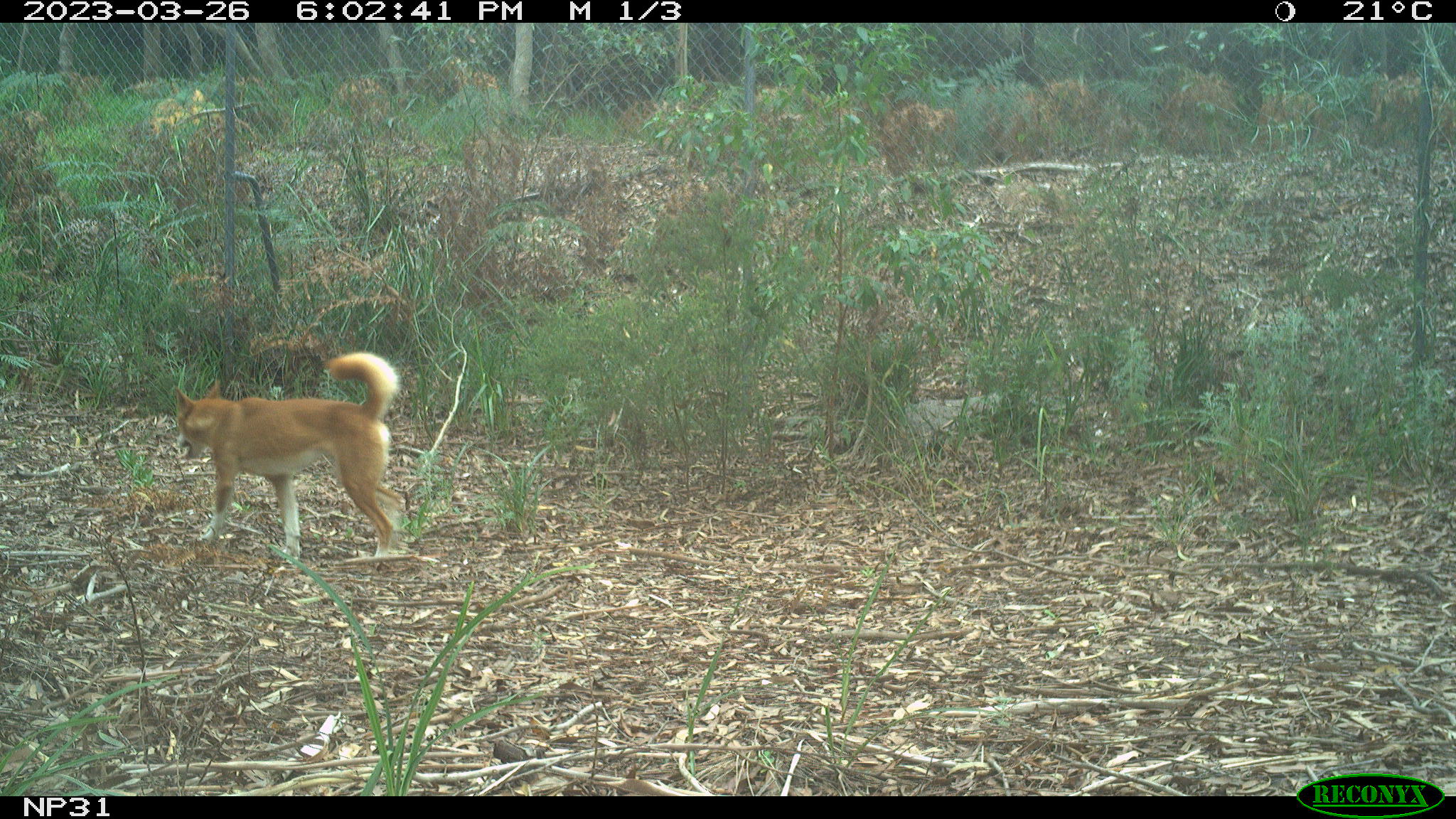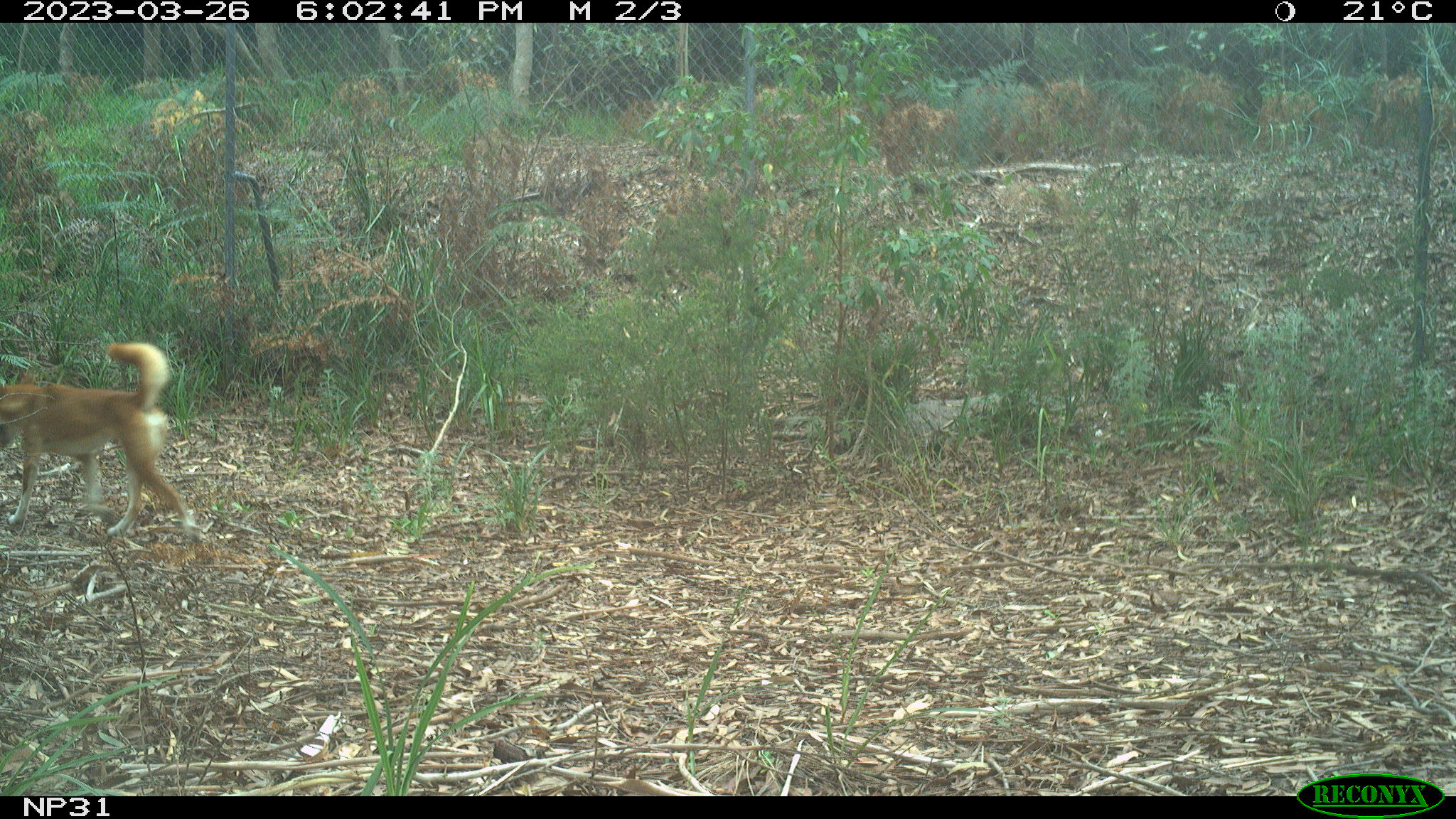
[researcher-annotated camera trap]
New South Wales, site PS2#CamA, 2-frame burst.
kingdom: Animalia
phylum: Chordata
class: Mammalia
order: Carnivora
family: Canidae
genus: Canis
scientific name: Canis familiaris dingo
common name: dingo